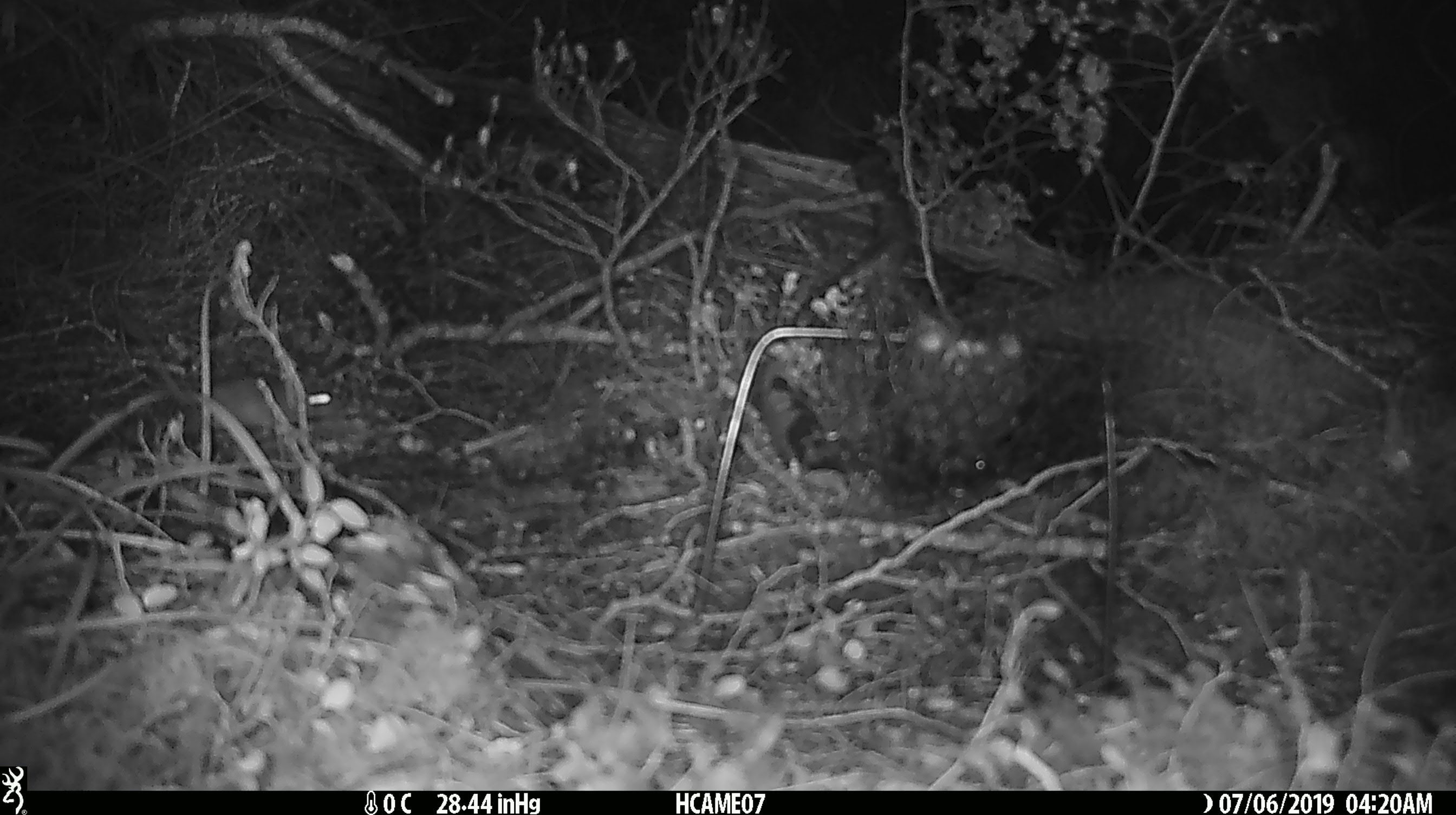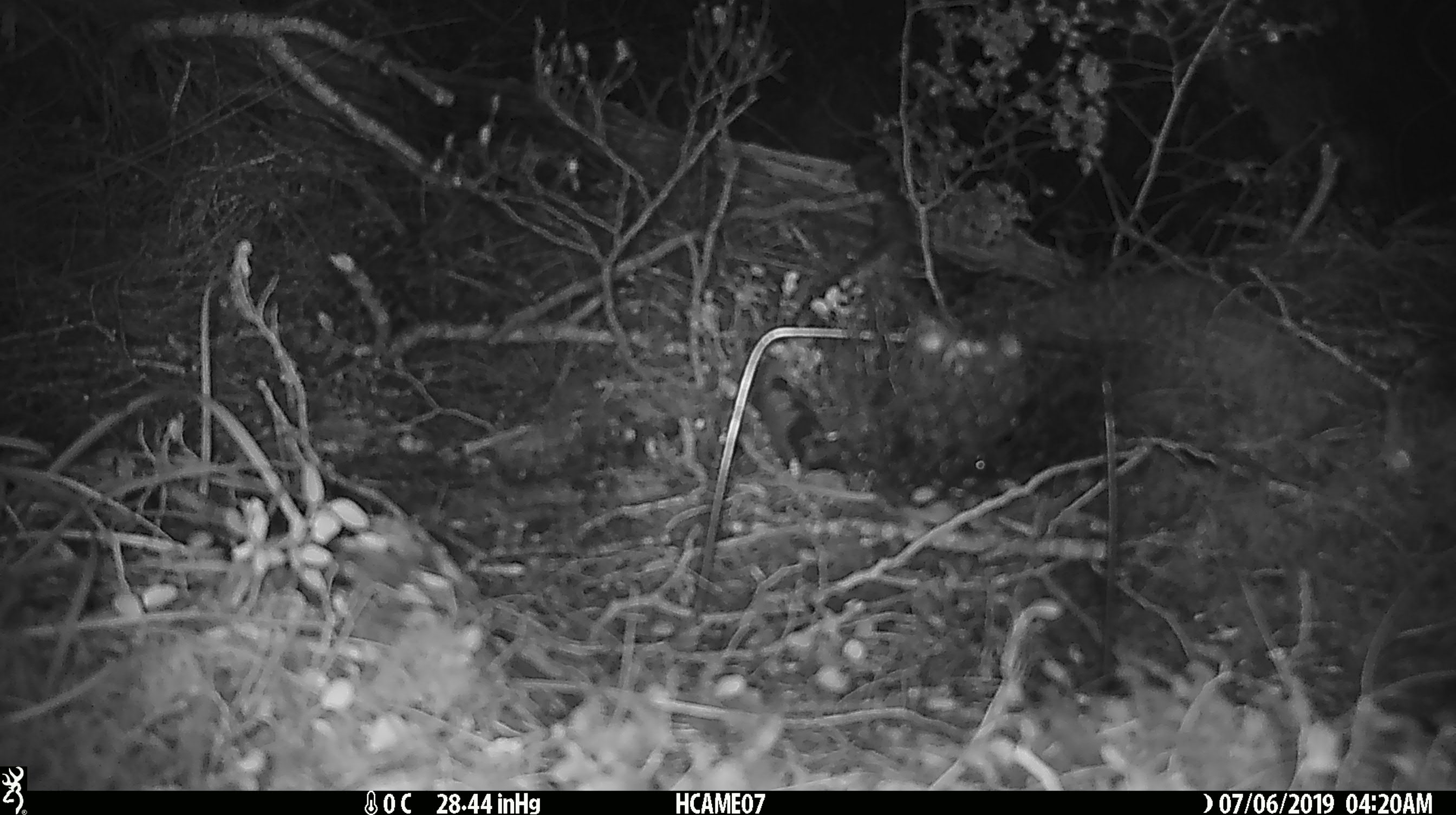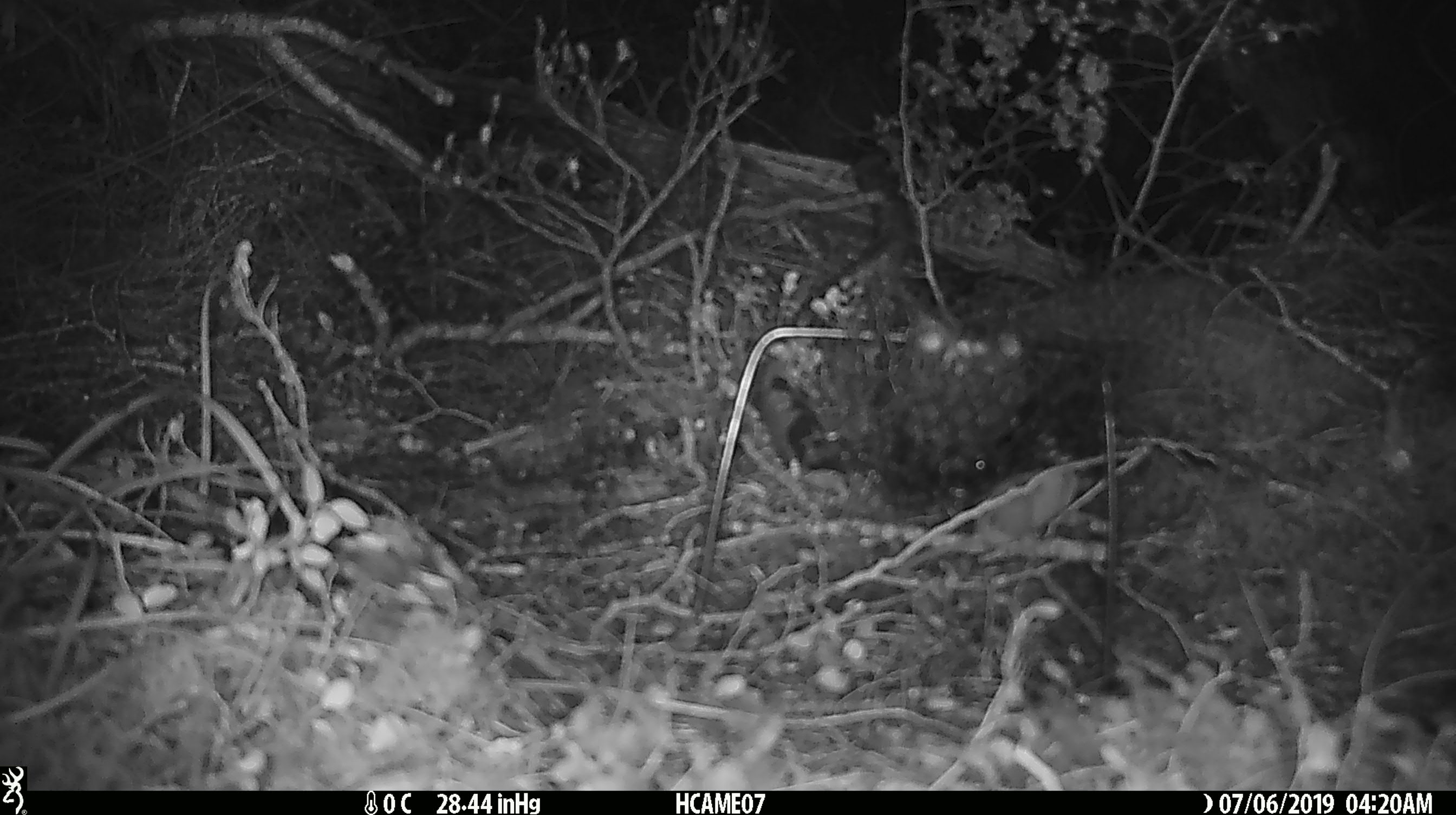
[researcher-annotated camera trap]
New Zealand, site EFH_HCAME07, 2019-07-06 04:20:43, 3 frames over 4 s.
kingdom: Animalia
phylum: Chordata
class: Mammalia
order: Rodentia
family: Muridae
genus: Mus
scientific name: Mus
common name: mouse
Mouse (Mus).